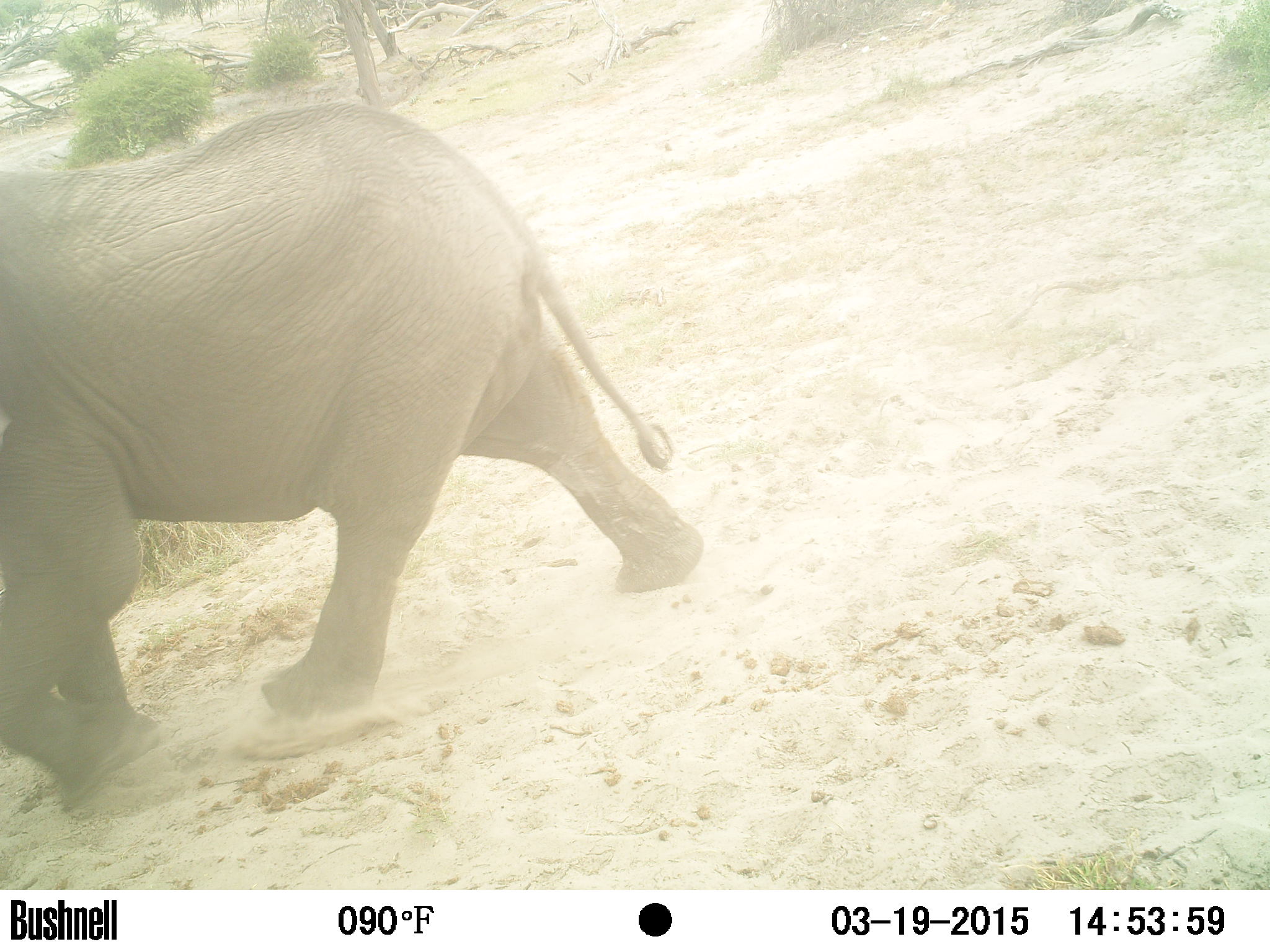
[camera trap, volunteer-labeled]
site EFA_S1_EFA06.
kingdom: Animalia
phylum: Chordata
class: Mammalia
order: Proboscidea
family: Elephantidae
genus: Loxodonta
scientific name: Loxodonta africana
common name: african bush elephant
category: elephant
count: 1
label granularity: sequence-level